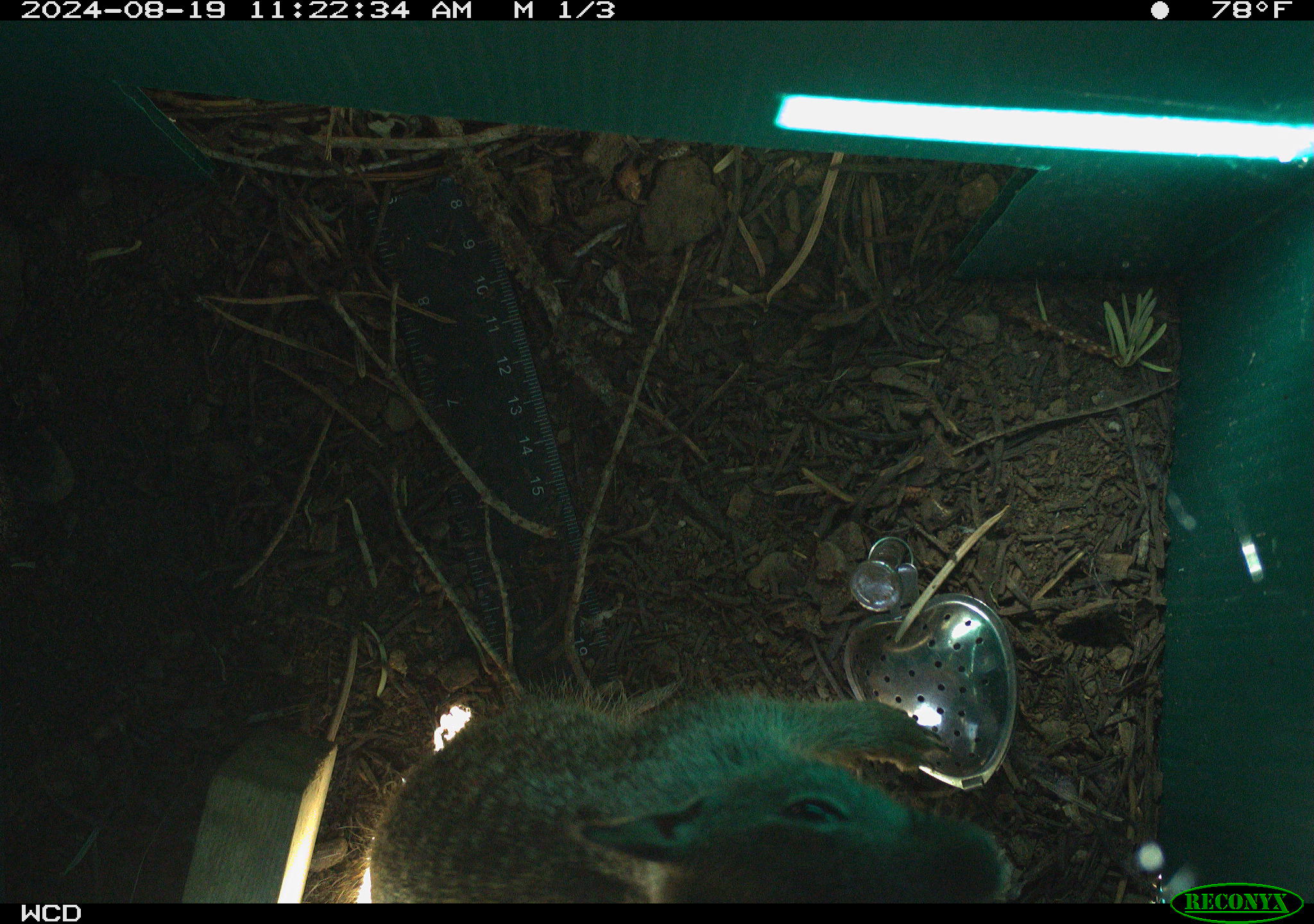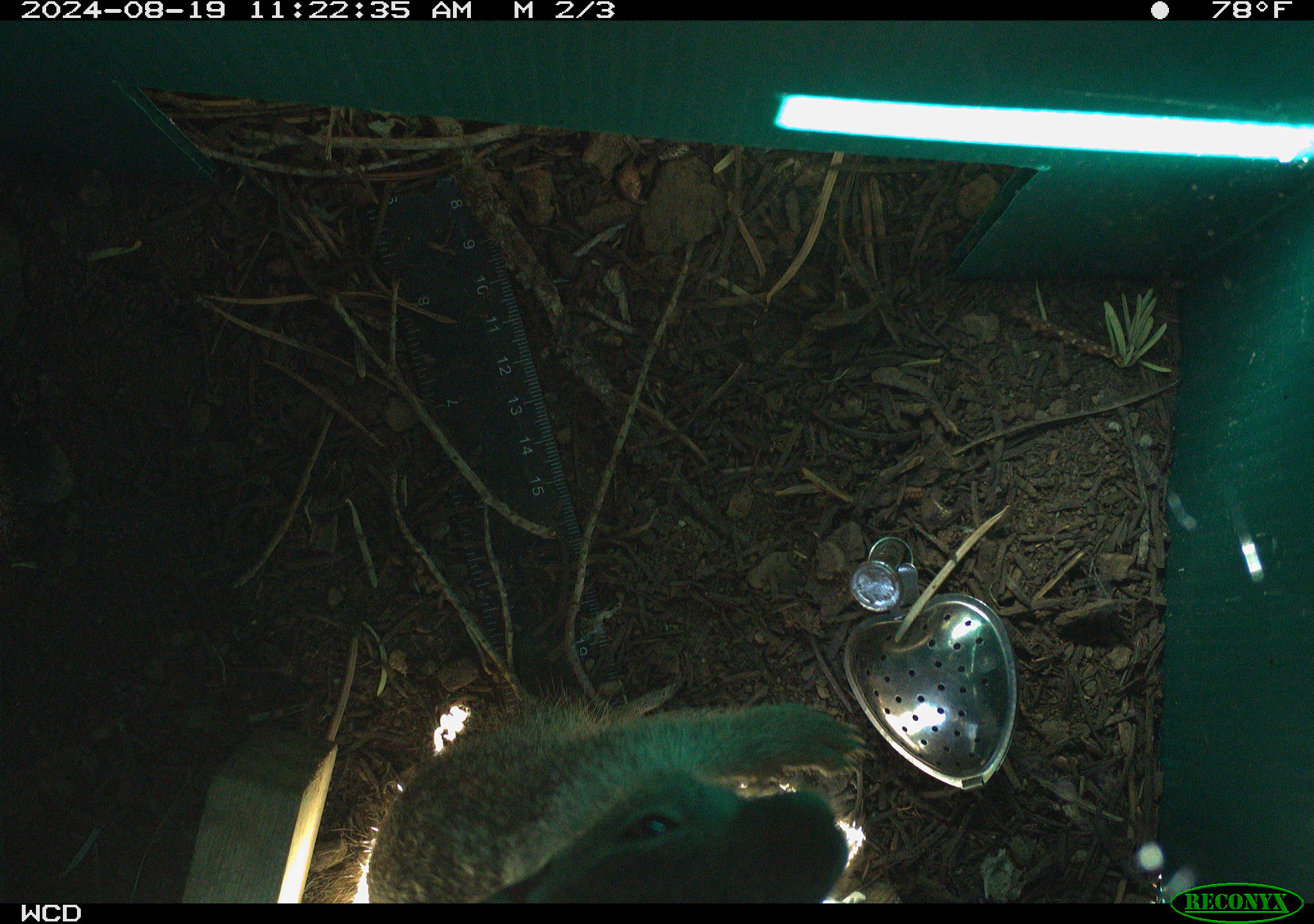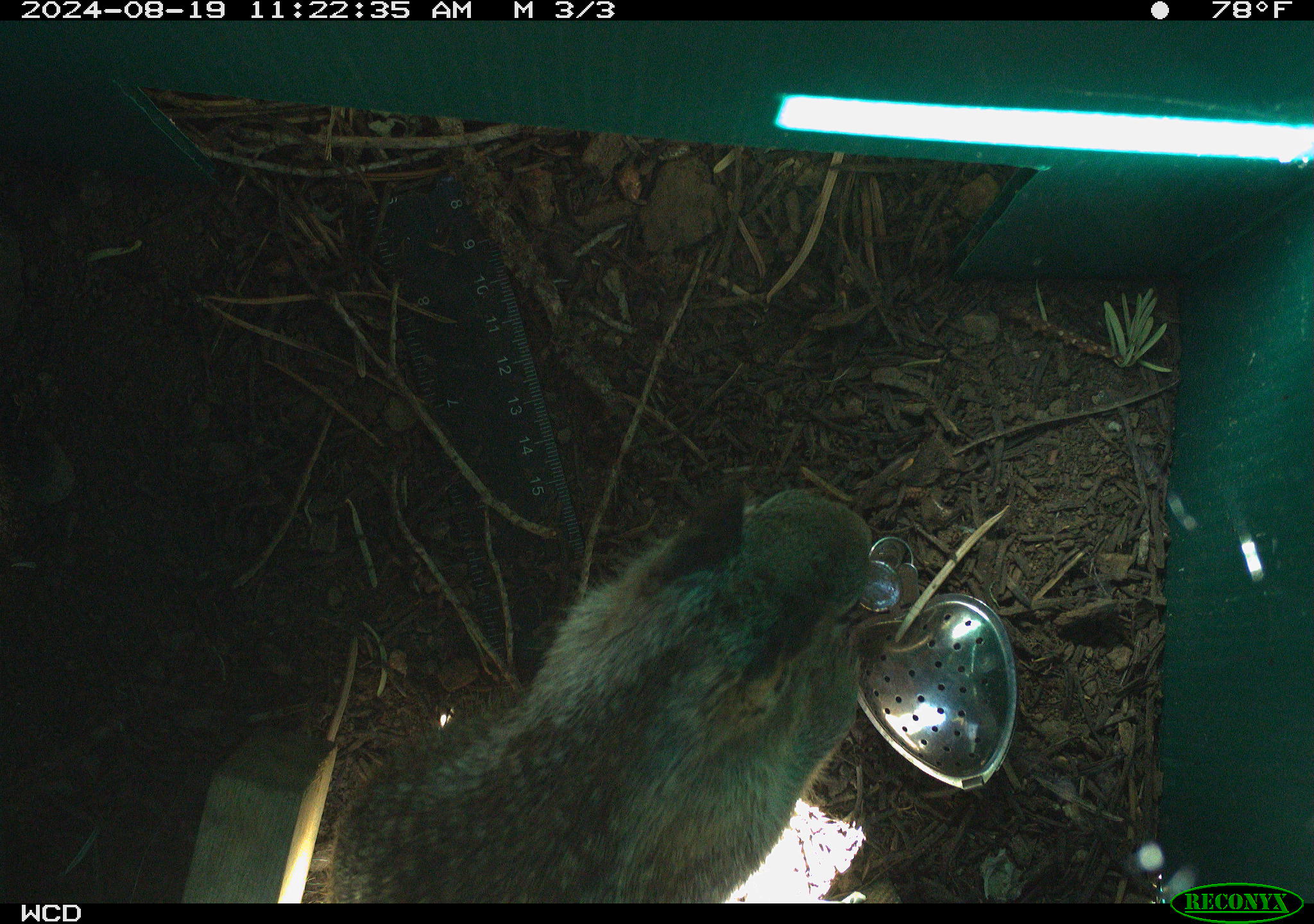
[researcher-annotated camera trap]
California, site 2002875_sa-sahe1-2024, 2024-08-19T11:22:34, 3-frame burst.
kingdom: Animalia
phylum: Chordata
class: Mammalia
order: Rodentia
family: Sciuridae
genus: Otospermophilus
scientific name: Otospermophilus beecheyi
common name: california ground squirrel